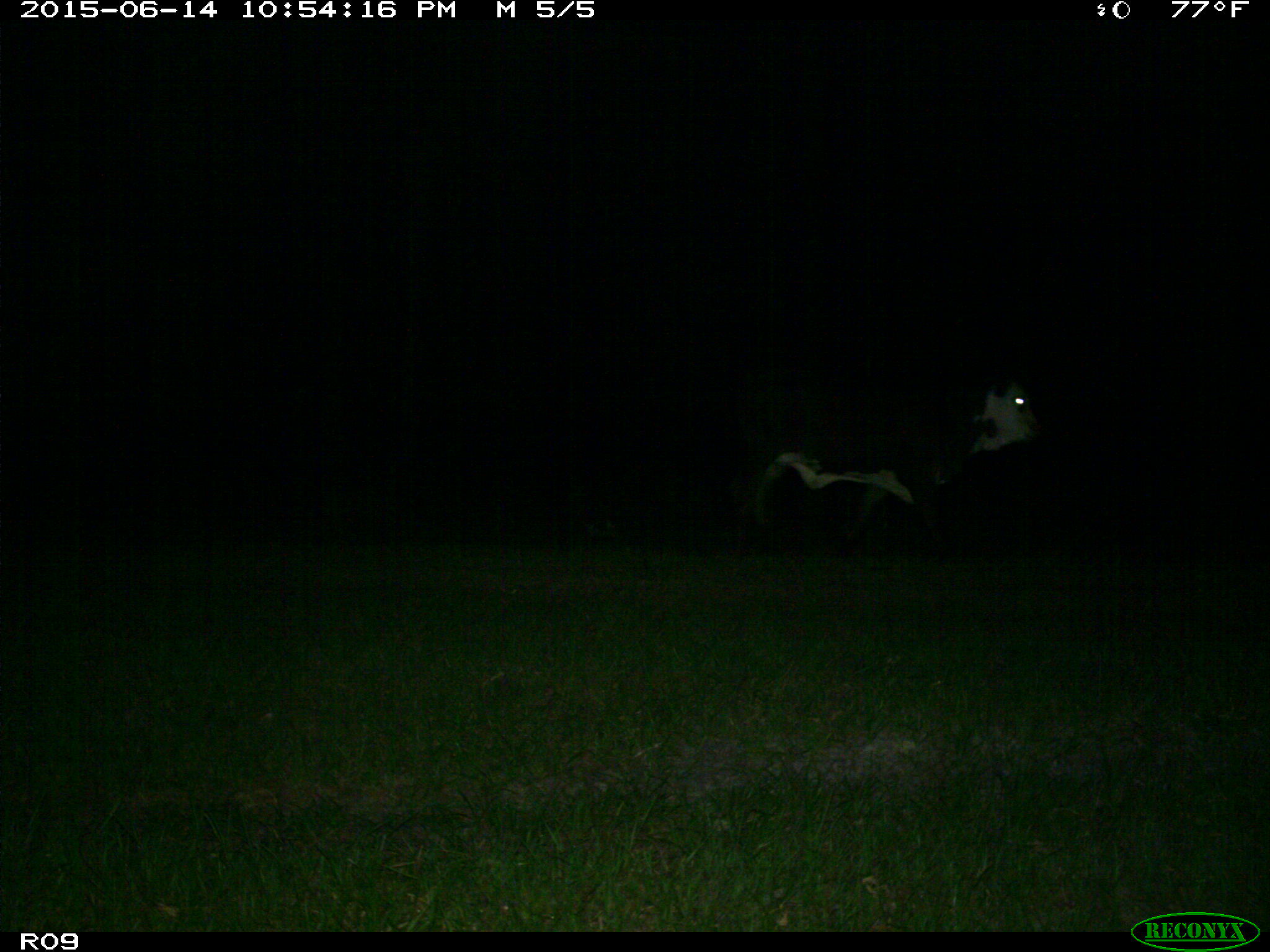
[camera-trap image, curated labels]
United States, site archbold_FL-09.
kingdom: Animalia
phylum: Chordata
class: Mammalia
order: Artiodactyla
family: Bovidae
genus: Bos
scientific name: Bos taurus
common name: domestic cow